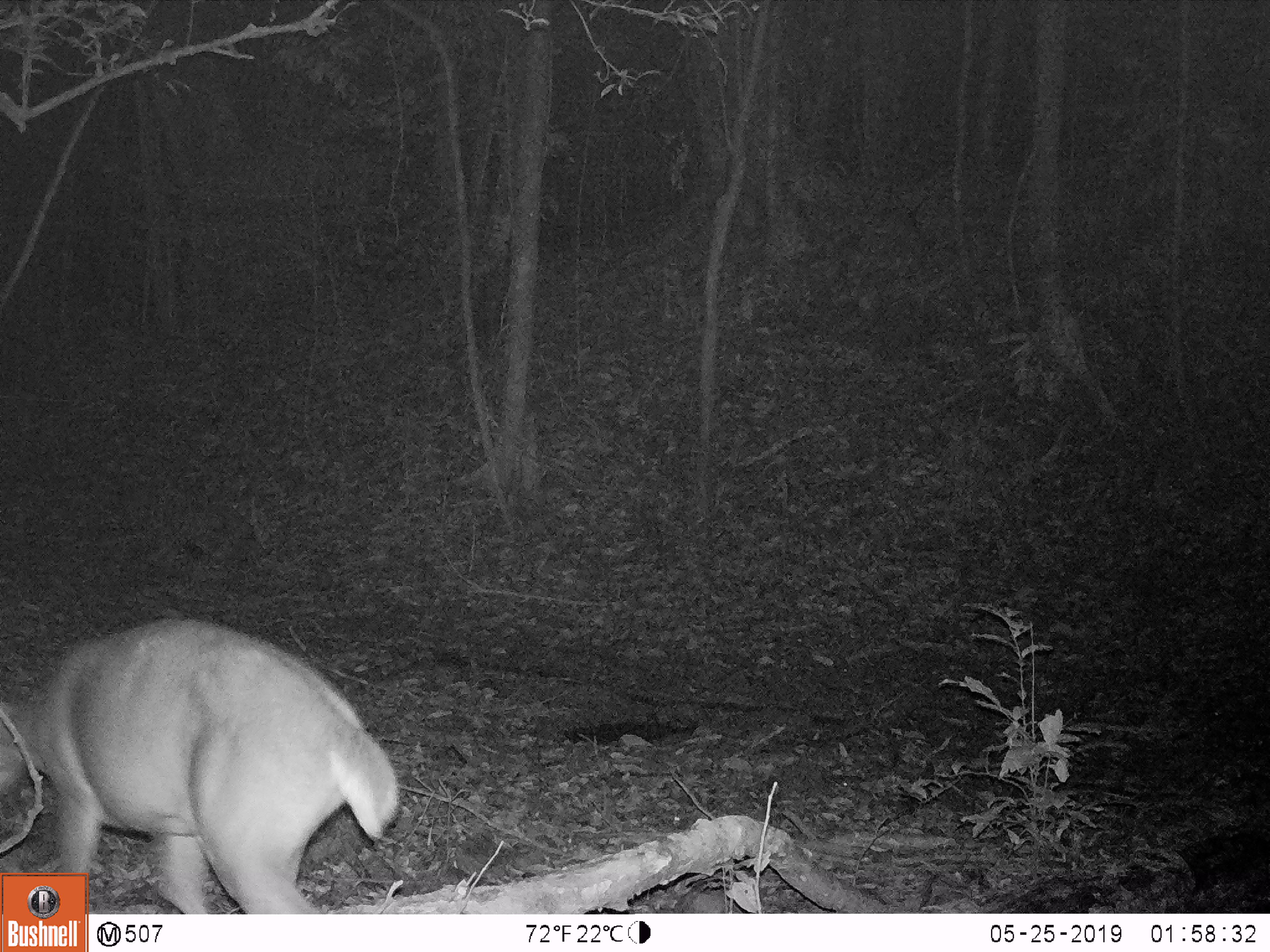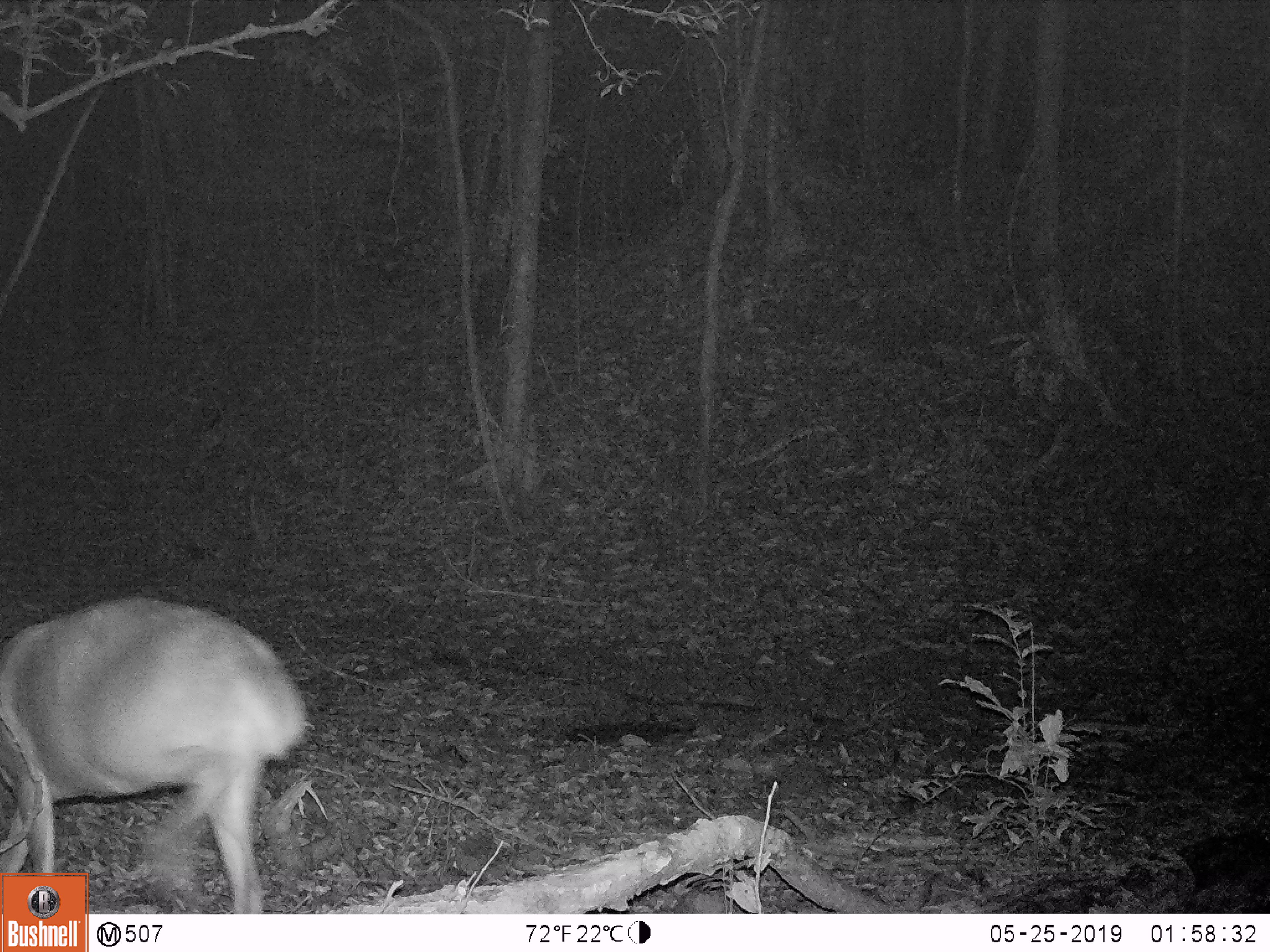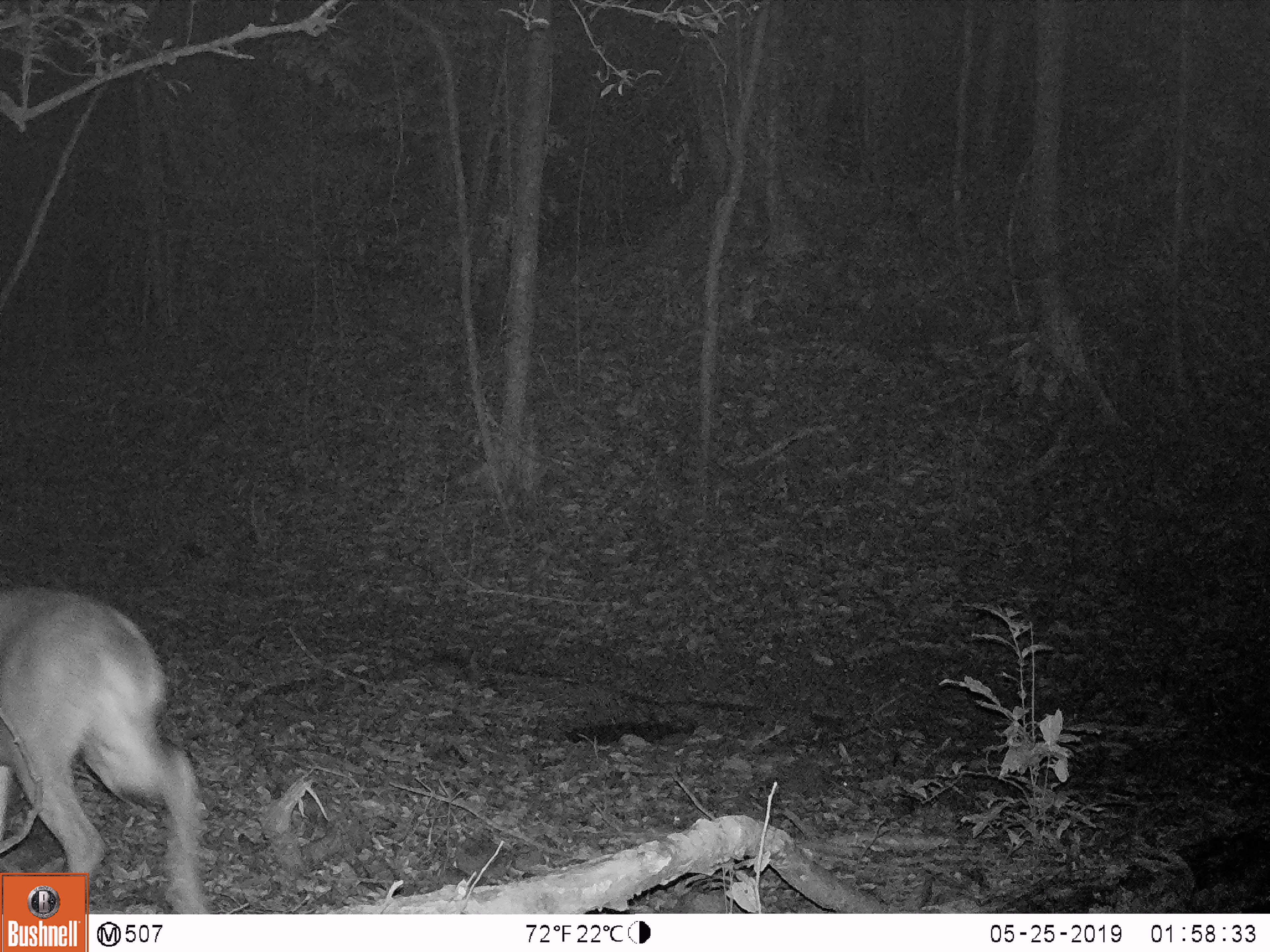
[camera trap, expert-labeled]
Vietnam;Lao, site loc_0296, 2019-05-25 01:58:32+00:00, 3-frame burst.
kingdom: Animalia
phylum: Chordata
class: Mammalia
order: Artiodactyla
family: Cervidae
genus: Muntiacus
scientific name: Muntiacus vuquangensis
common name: large-antlered muntjac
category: large antlered muntjac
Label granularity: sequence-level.